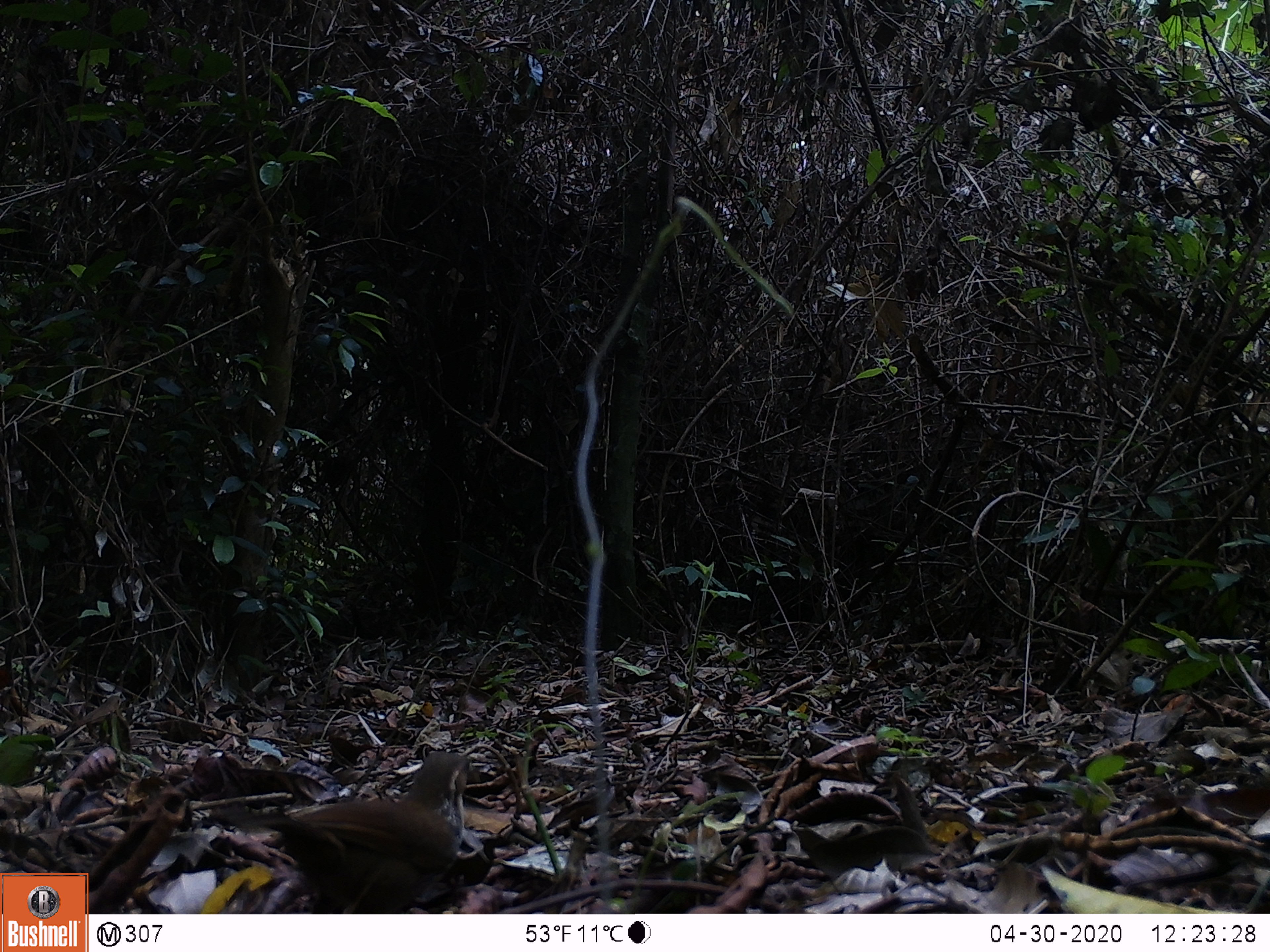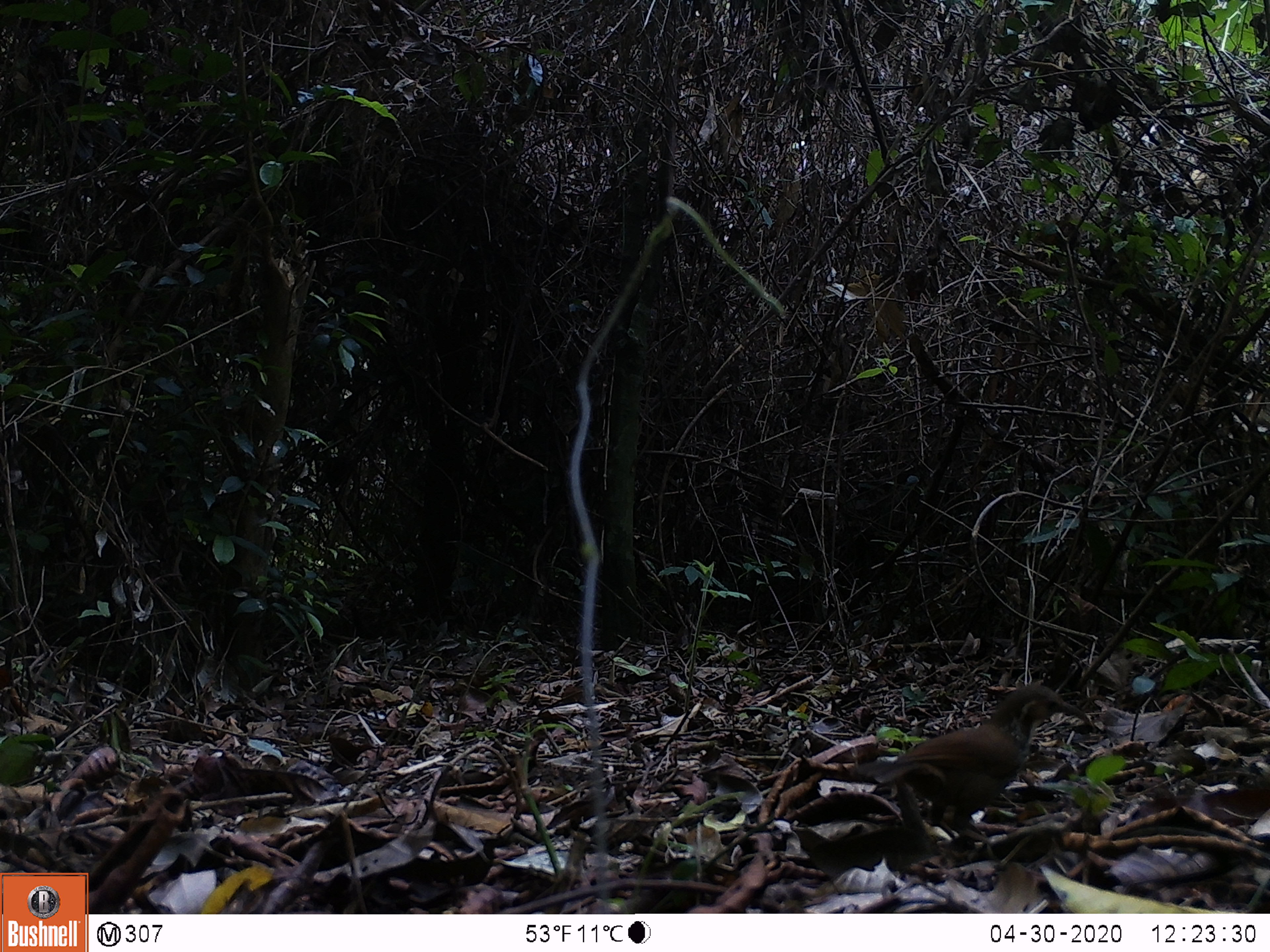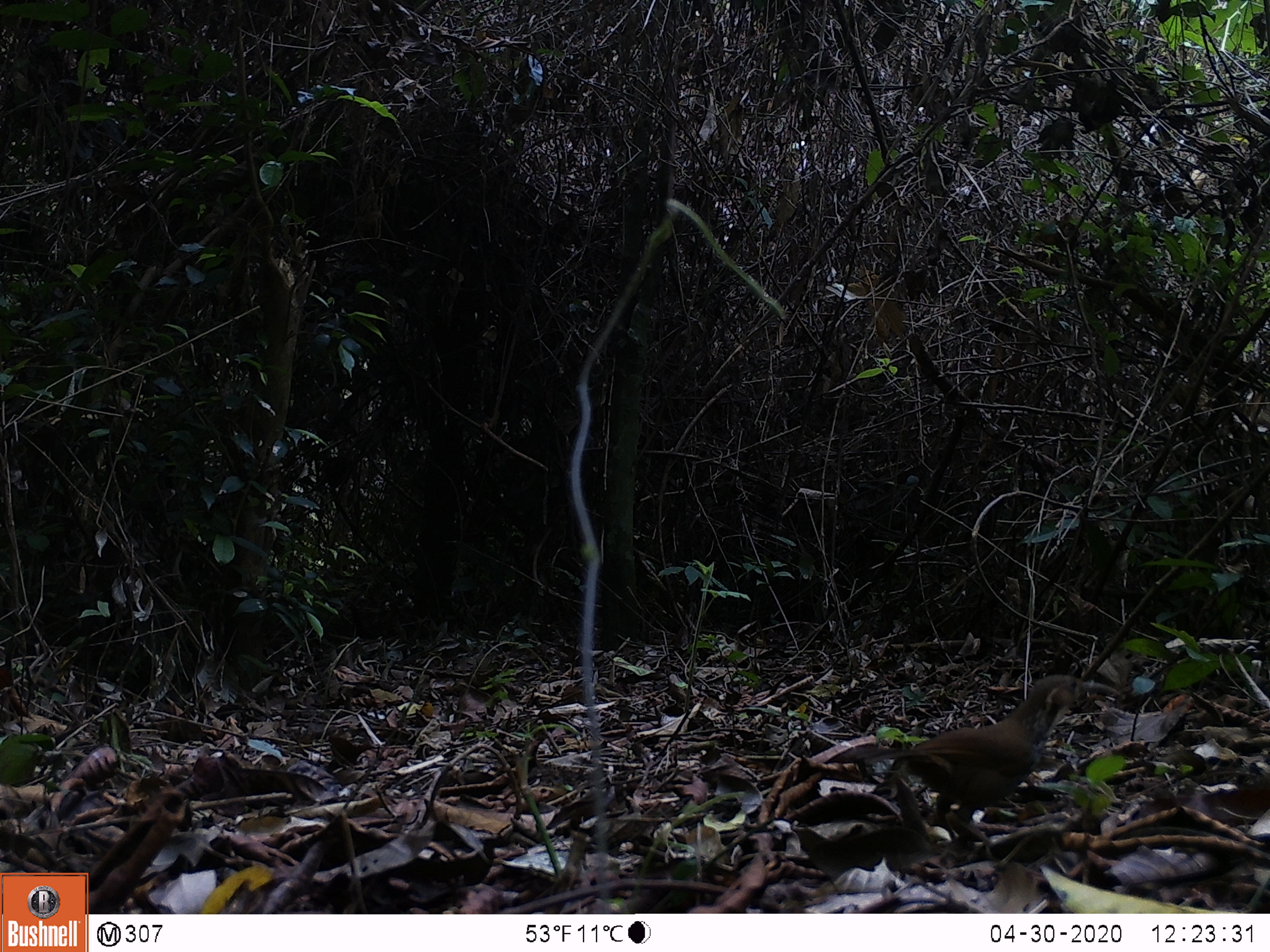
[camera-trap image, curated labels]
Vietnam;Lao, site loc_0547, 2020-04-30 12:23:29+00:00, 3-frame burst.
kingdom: Animalia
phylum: Chordata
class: Aves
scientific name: Aves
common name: bird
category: unidentified bird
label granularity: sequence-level